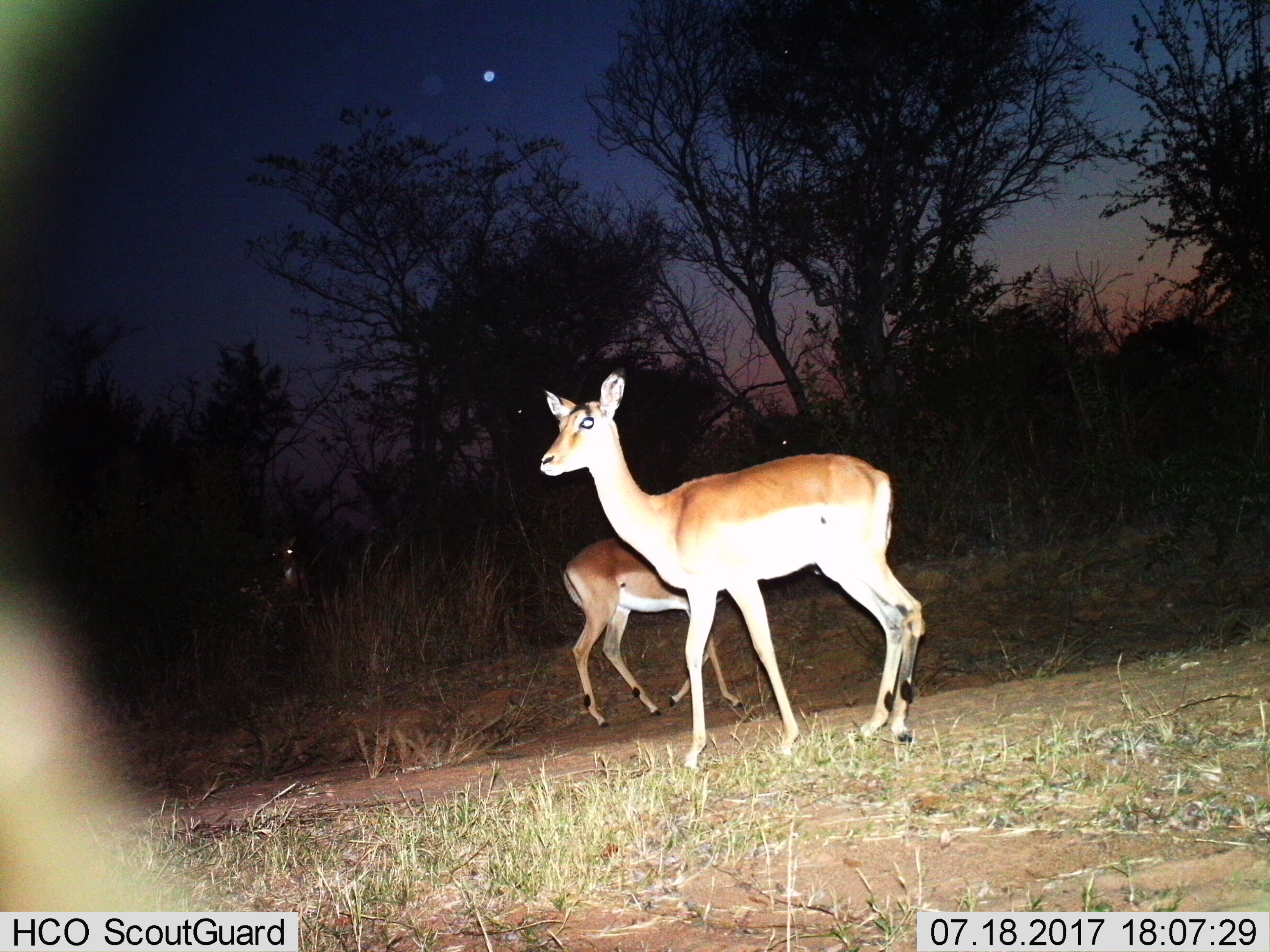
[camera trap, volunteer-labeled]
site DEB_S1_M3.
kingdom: Animalia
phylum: Chordata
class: Mammalia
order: Artiodactyla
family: Bovidae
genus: Aepyceros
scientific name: Aepyceros melampus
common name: impala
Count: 2.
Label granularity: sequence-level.